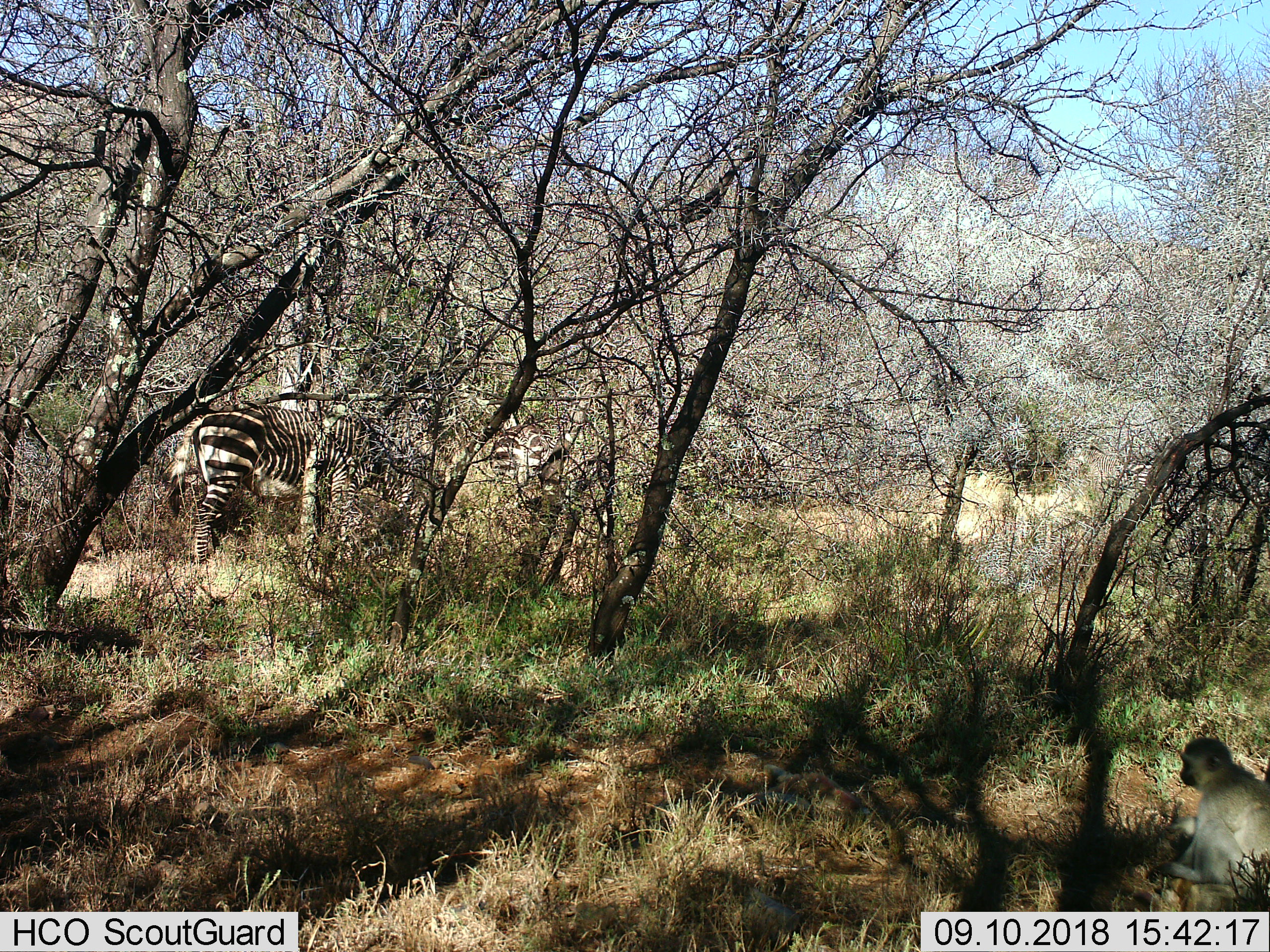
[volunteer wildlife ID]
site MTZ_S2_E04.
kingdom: Animalia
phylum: Chordata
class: Mammalia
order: Primates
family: Cercopithecidae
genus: Chlorocebus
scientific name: Chlorocebus pygerythrus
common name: vervet monkey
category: monkeyvervet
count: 1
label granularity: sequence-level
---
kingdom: Animalia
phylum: Chordata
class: Mammalia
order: Perissodactyla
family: Equidae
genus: Equus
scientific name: Equus zebra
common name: mountain zebra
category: zebramountain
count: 2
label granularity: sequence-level